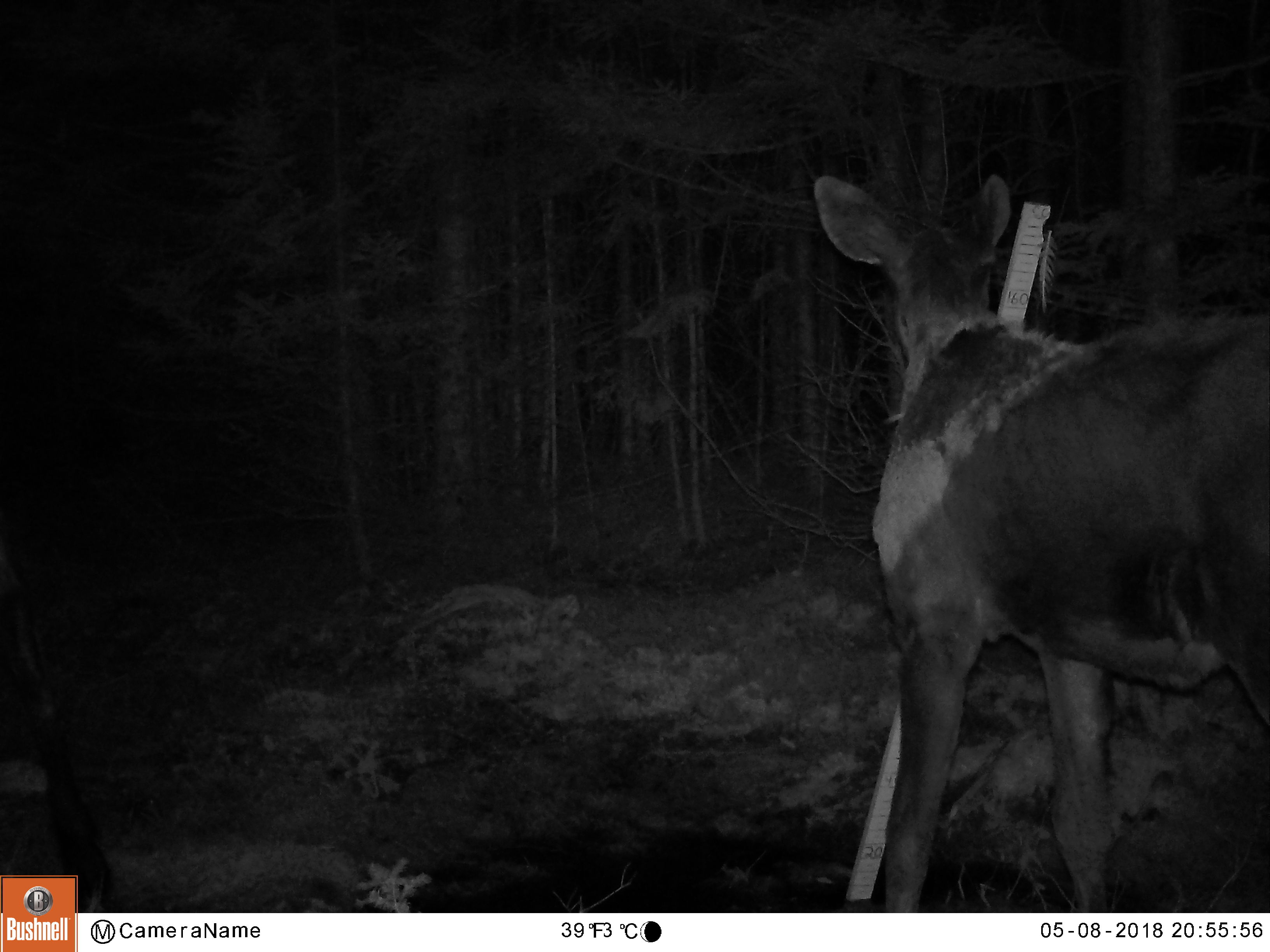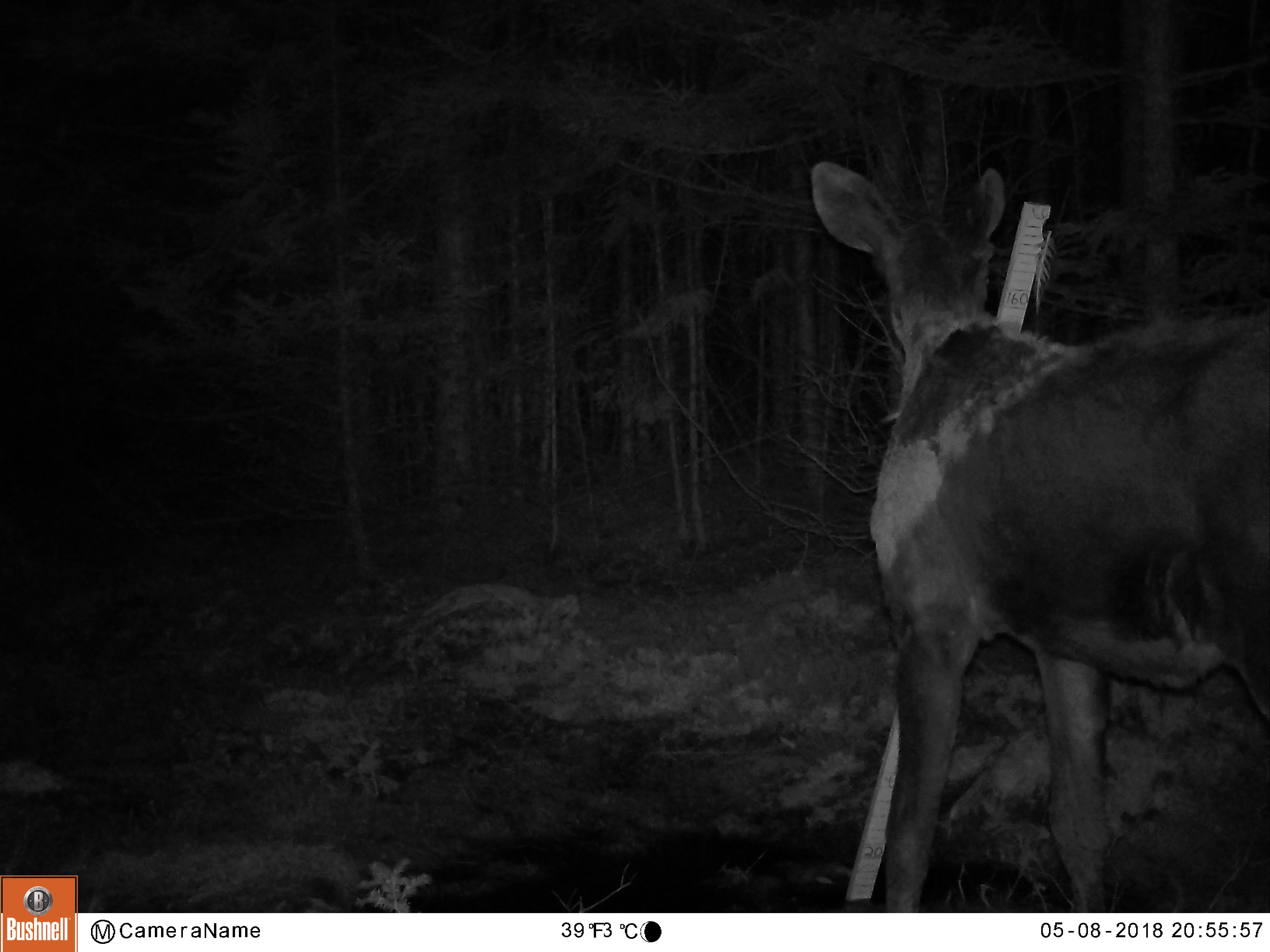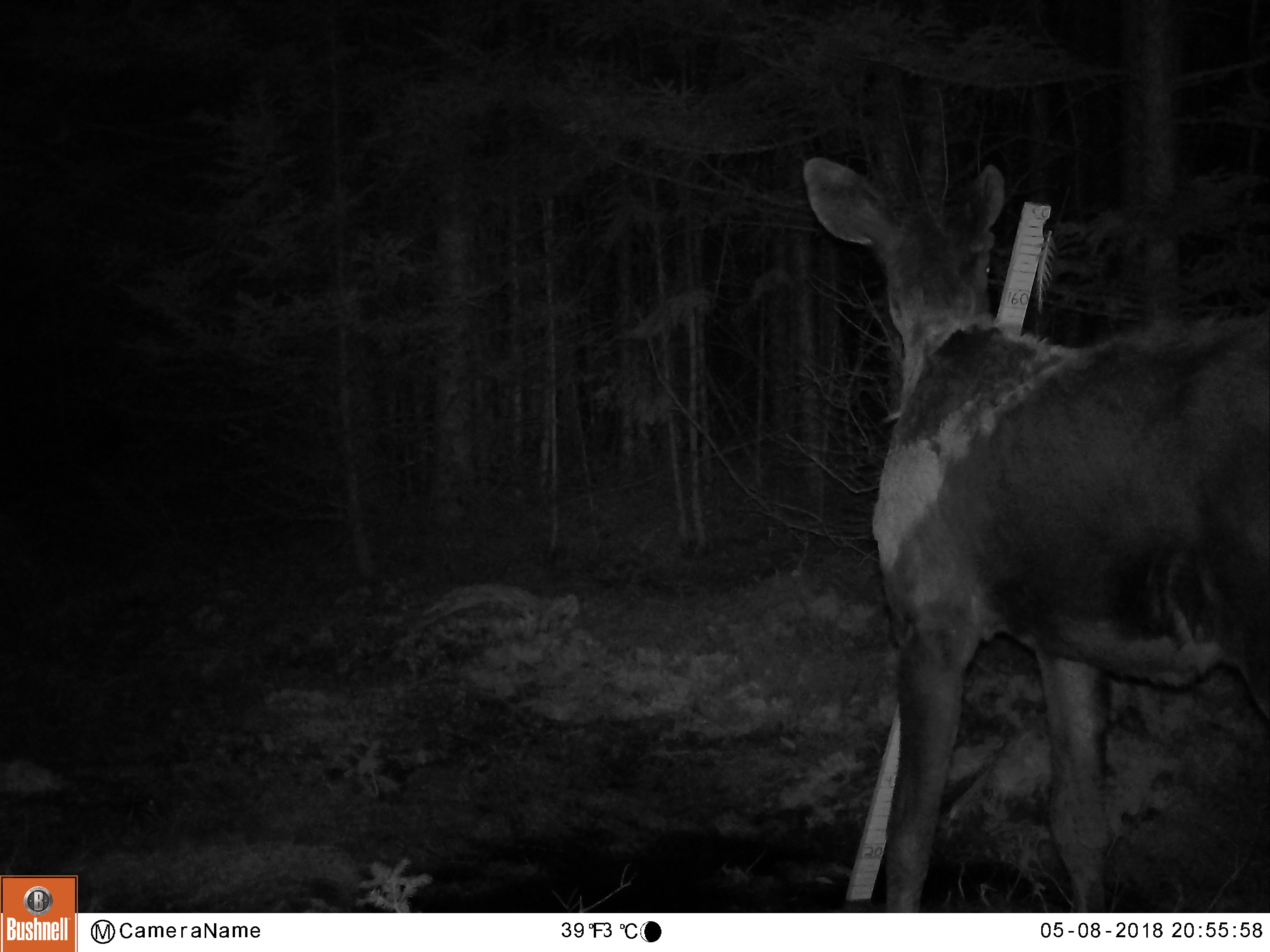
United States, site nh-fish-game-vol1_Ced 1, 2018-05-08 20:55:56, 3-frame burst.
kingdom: Animalia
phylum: Chordata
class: Mammalia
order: Artiodactyla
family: Cervidae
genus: Alces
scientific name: Alces alces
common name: moose